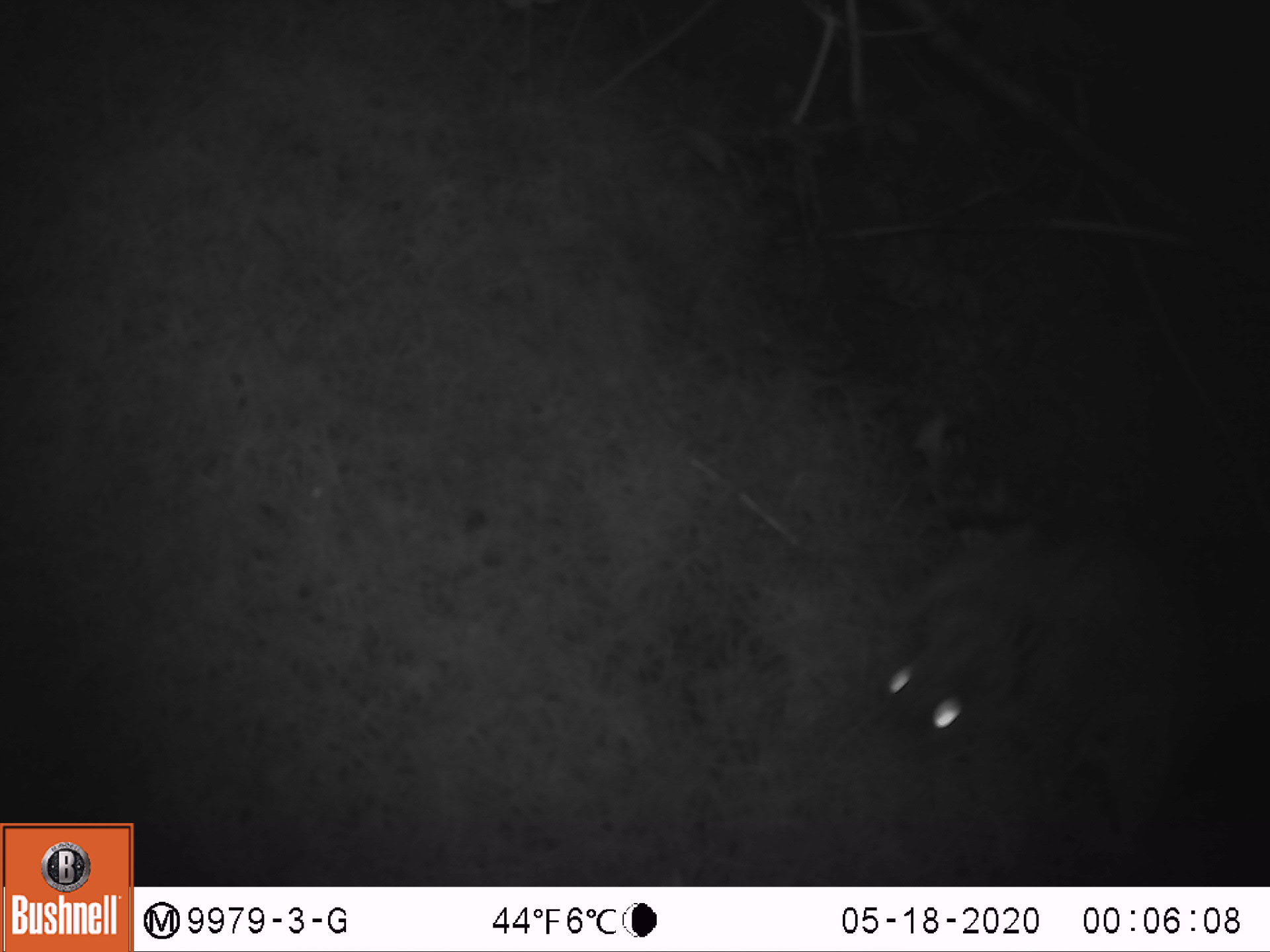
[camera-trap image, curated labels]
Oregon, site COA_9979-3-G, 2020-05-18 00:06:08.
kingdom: Animalia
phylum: Chordata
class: Mammalia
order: Rodentia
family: Sciuridae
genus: Glaucomys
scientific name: Glaucomys oregonensis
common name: humboldt's flying squirrel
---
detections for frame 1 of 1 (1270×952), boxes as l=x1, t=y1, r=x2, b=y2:
humboldt's flying squirrel: l=844, t=508, r=1205, b=852